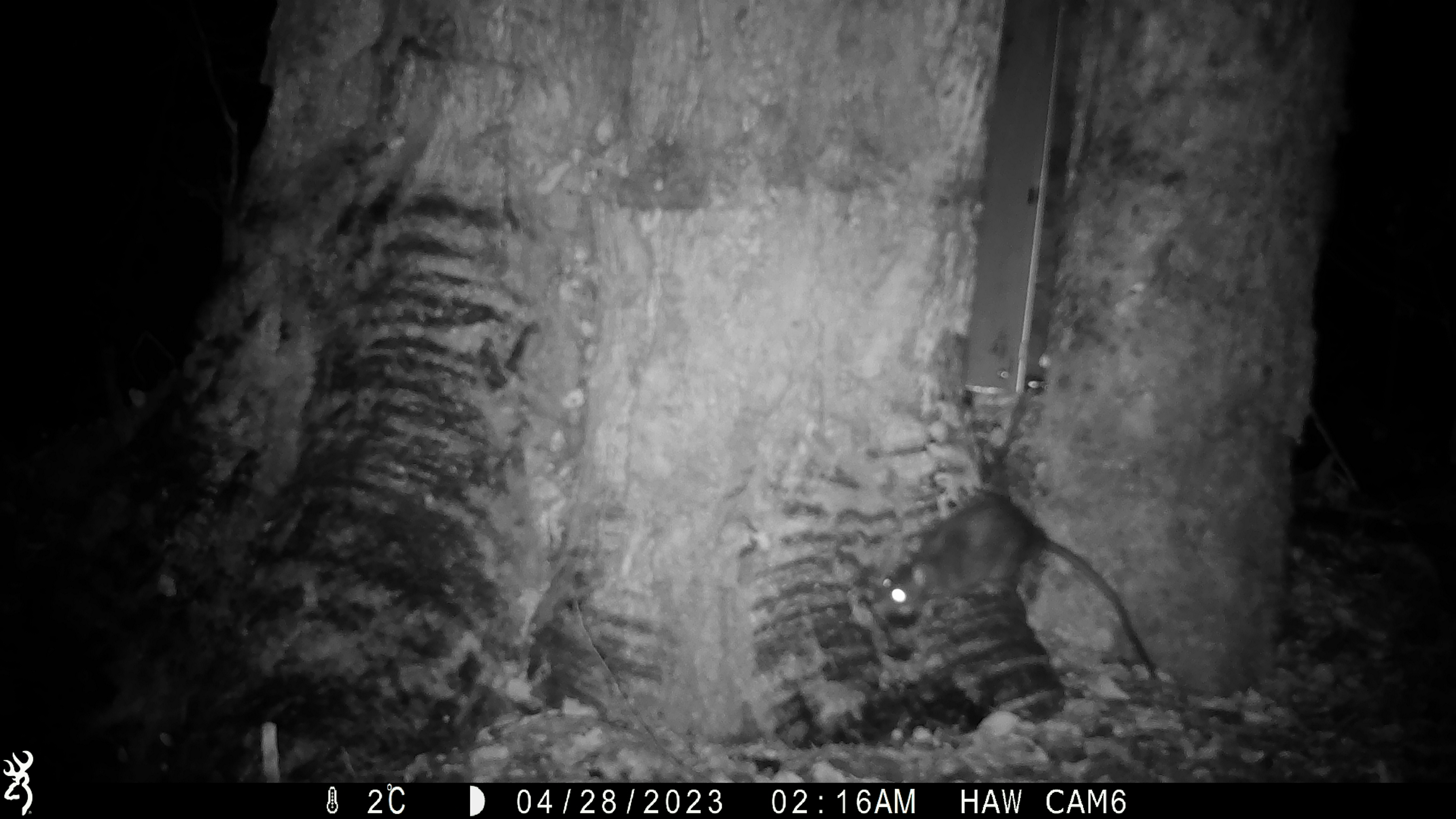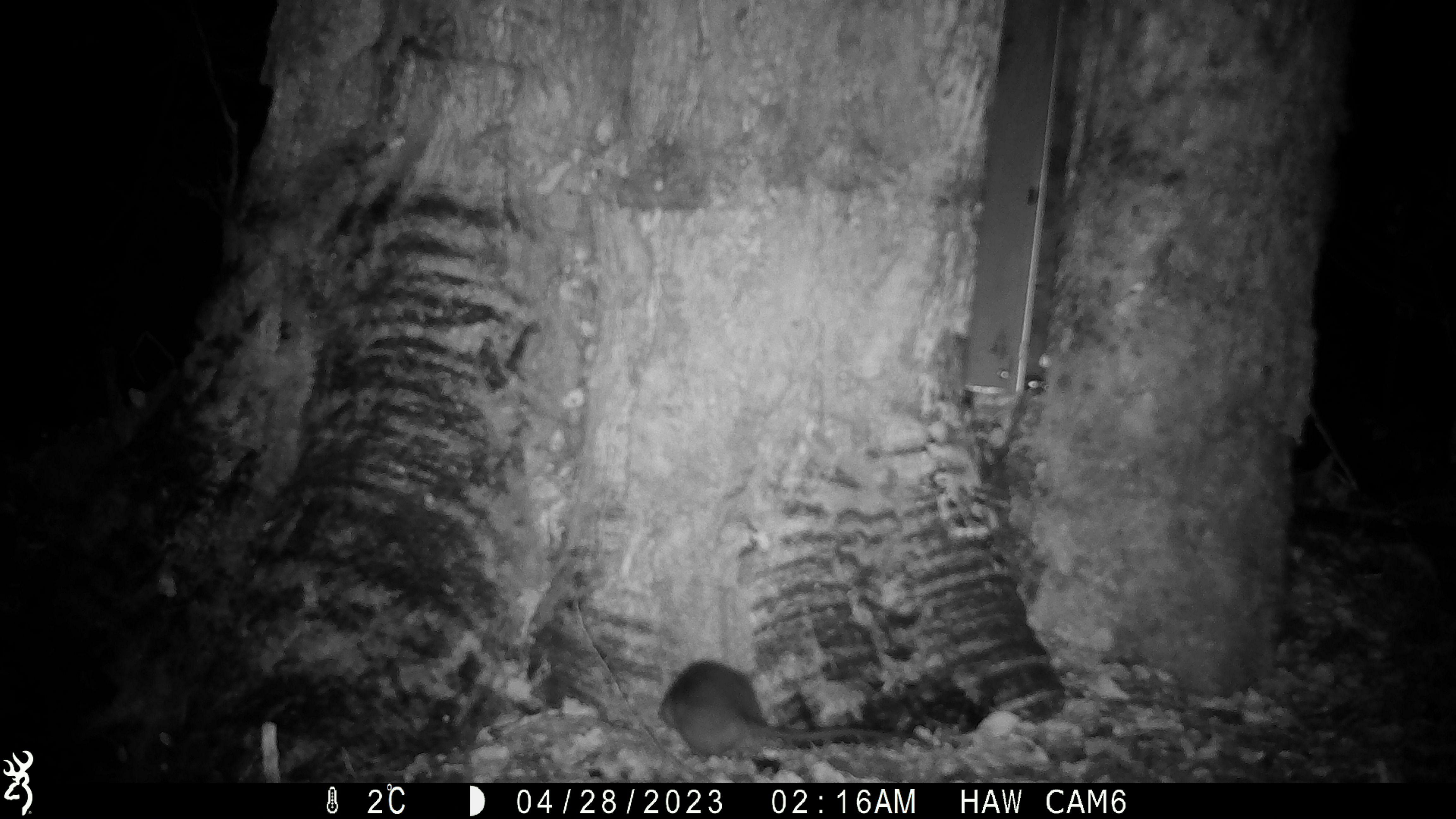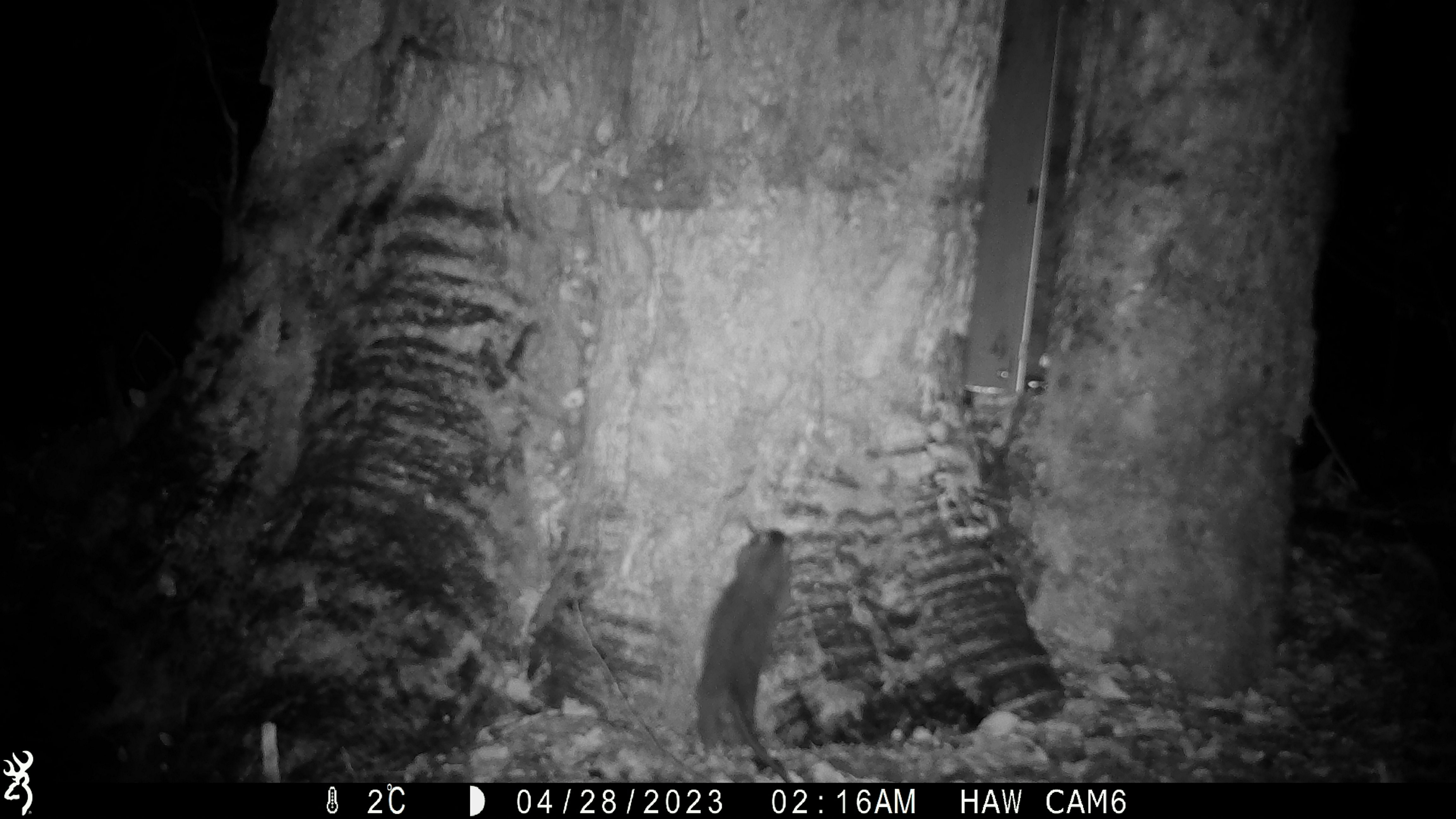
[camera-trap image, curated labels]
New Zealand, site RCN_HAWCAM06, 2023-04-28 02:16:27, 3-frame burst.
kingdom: Animalia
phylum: Chordata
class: Mammalia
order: Rodentia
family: Muridae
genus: Rattus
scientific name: Rattus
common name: rat